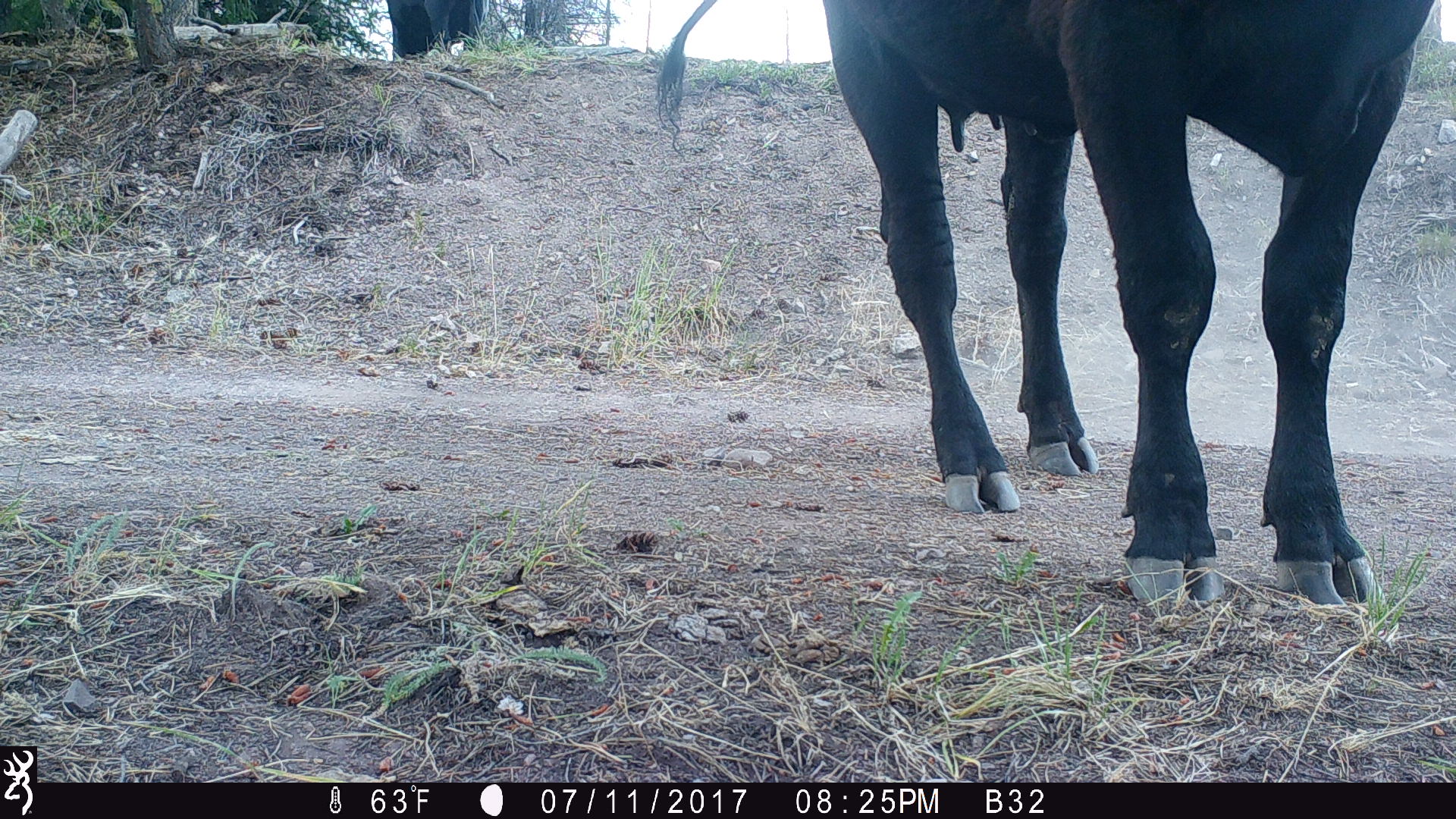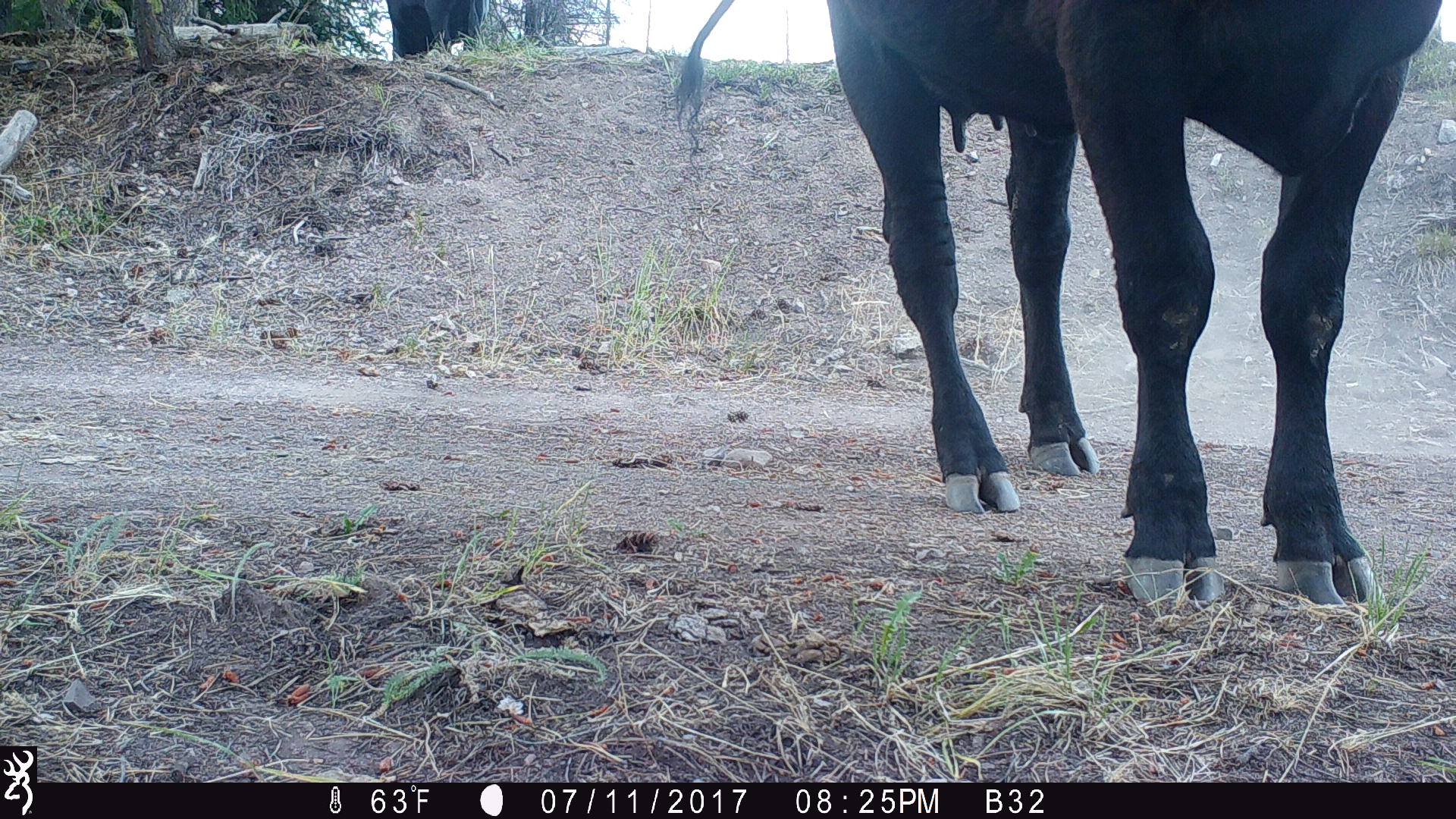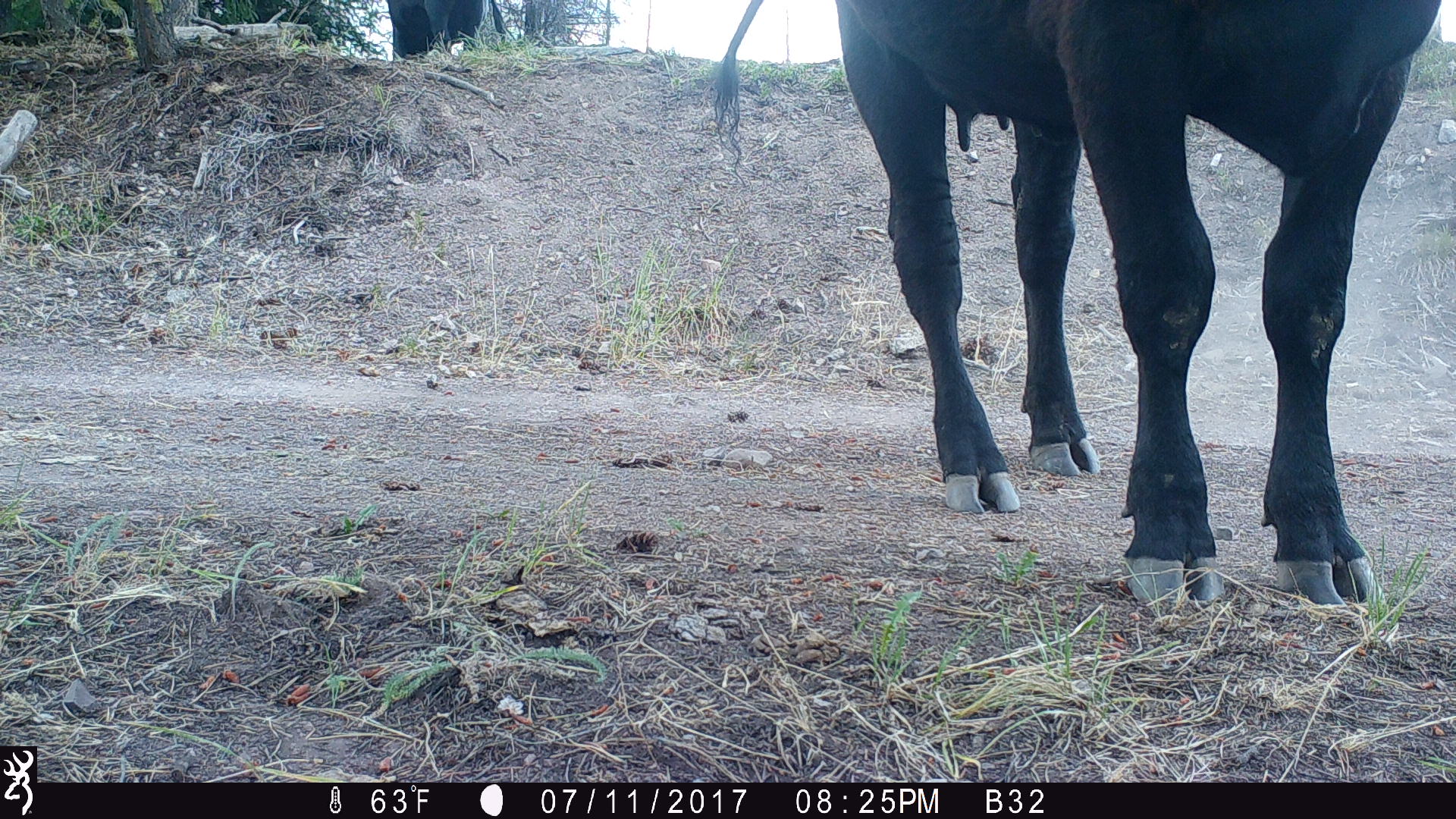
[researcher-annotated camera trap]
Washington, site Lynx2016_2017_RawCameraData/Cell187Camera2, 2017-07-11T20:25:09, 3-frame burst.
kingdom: Animalia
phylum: Chordata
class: Mammalia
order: Artiodactyla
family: Bovidae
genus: Bos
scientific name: Bos taurus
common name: domestic cattle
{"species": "domestic cattle (Bos taurus)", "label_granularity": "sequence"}